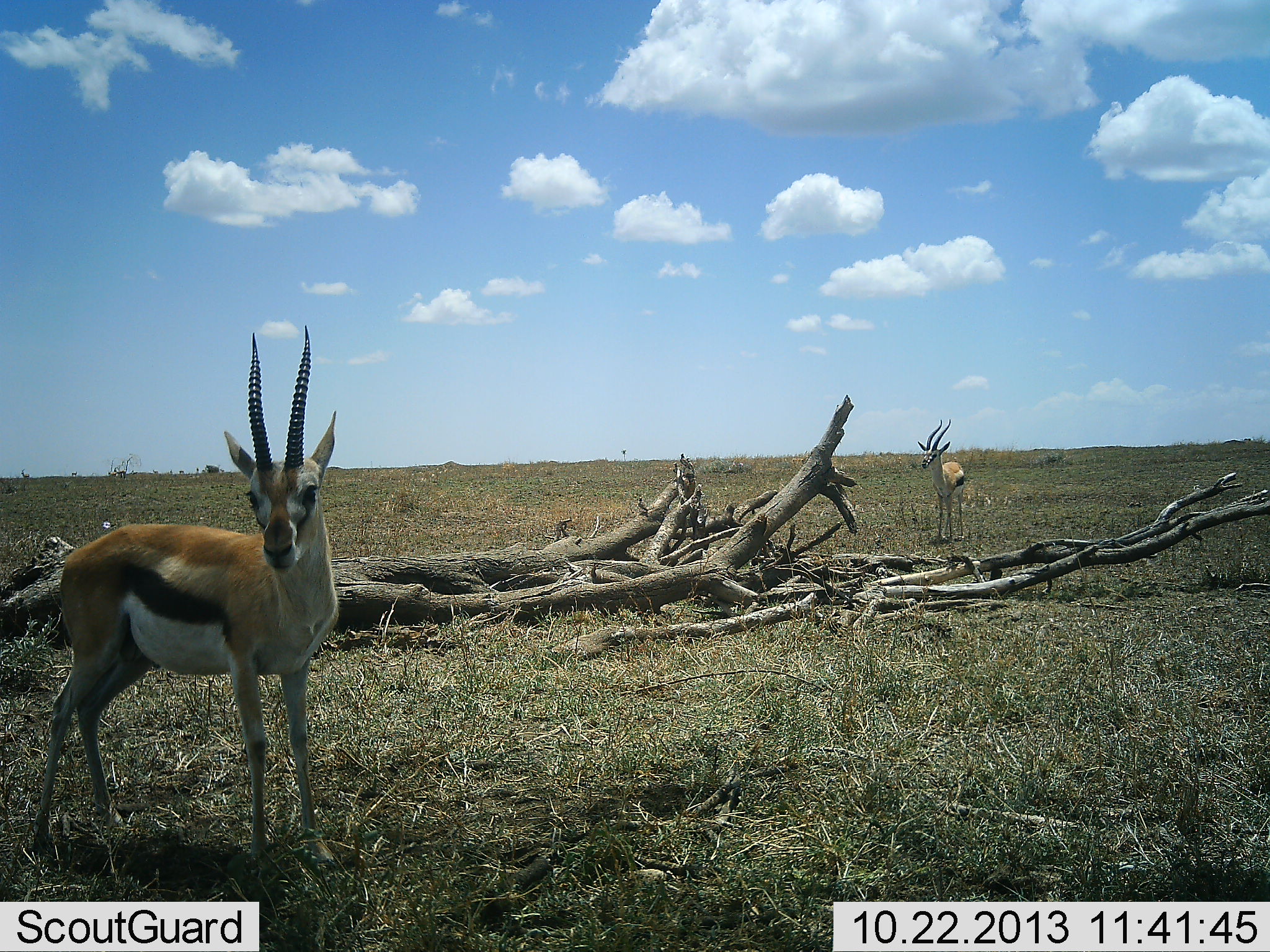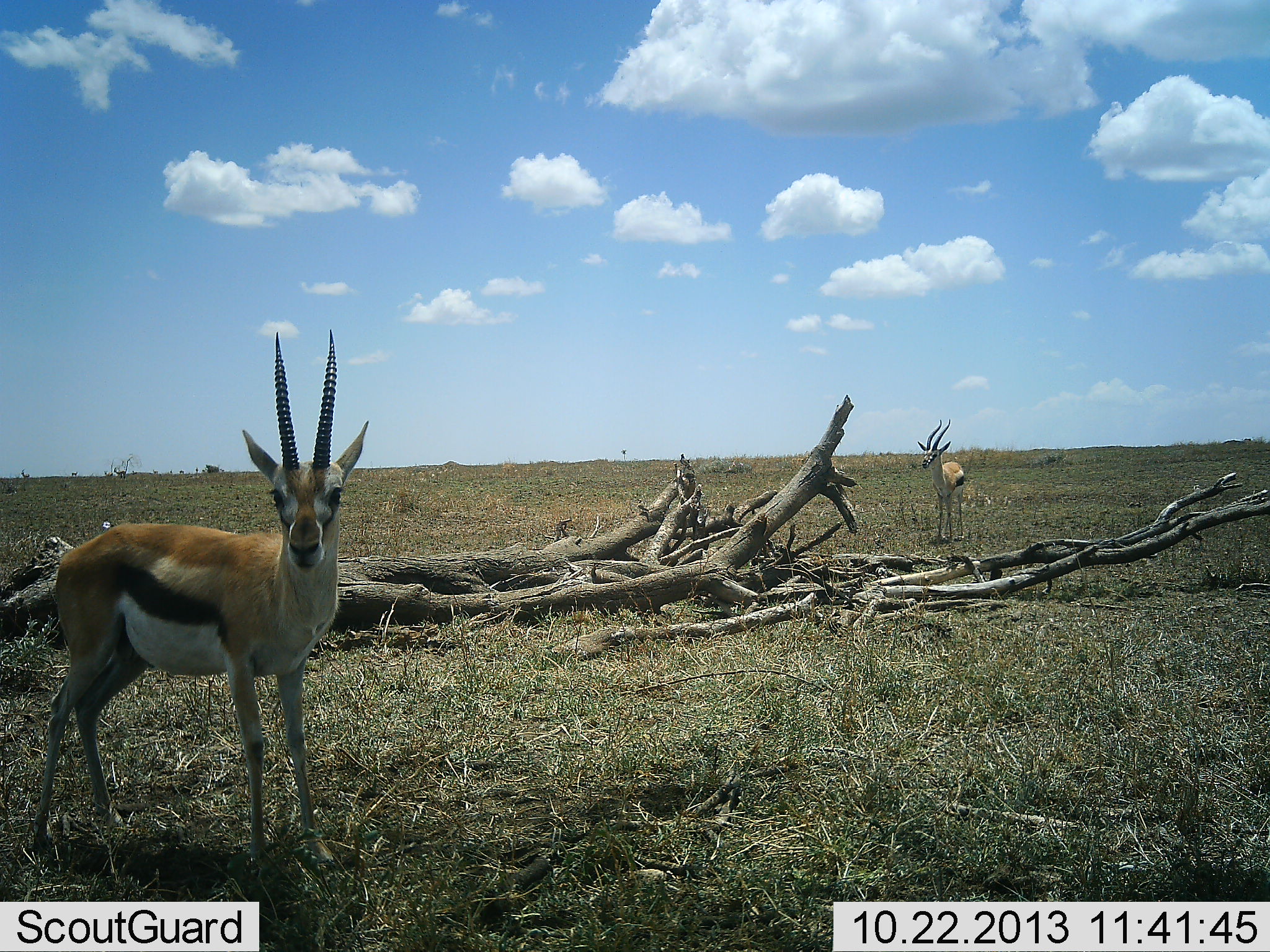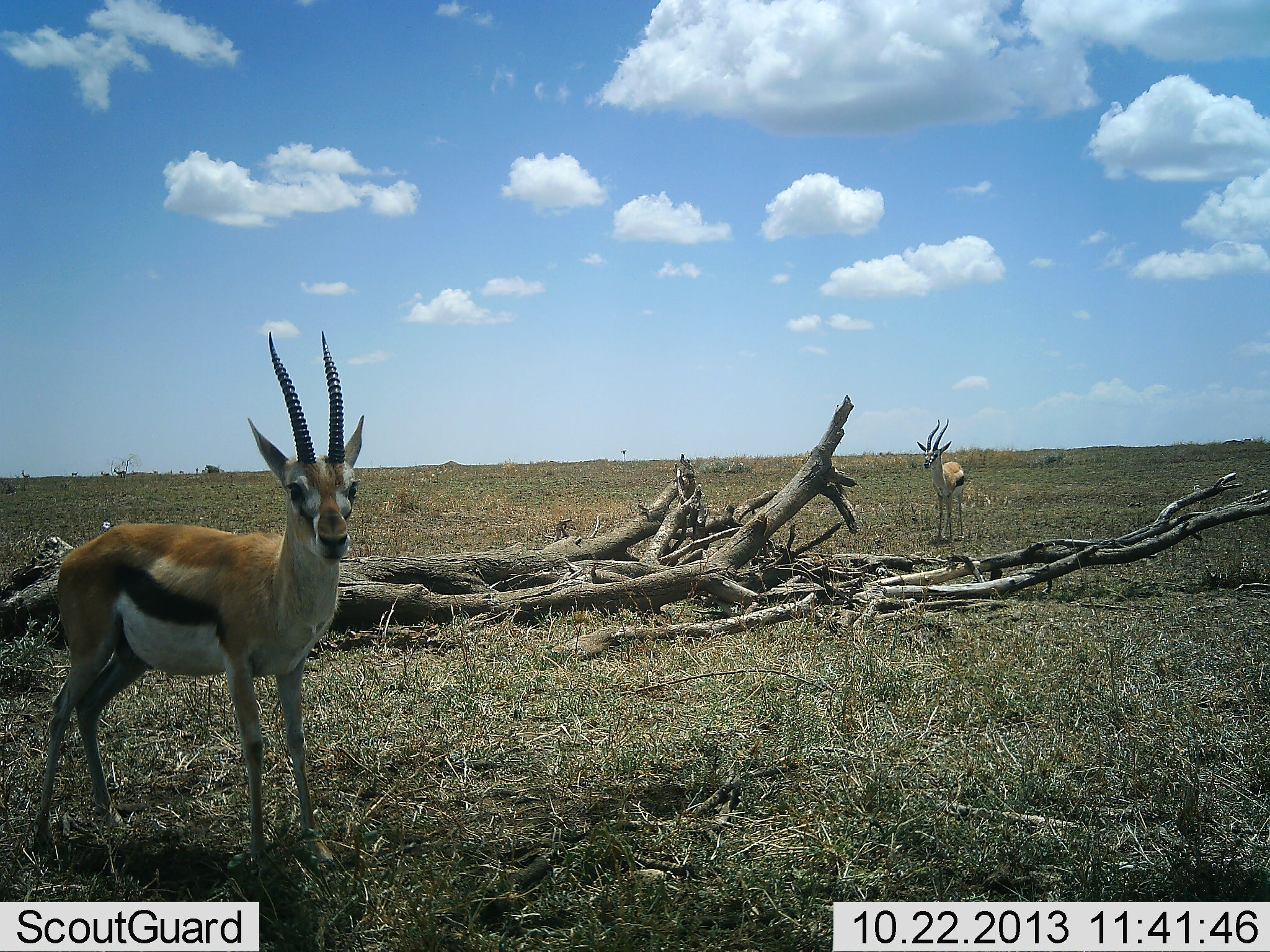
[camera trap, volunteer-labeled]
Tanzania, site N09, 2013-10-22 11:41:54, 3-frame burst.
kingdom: Animalia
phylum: Chordata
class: Mammalia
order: Artiodactyla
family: Bovidae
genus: Eudorcas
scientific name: Eudorcas thomsonii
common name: thomson's gazelle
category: gazellethomsons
Gazellethomsons (thomson's gazelle) (Eudorcas thomsonii), count 2. Behavior (volunteer vote fractions): standing 92%, resting 4%, moving 0%, interacting 4%. Young present (vote fraction): 0%. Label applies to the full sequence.